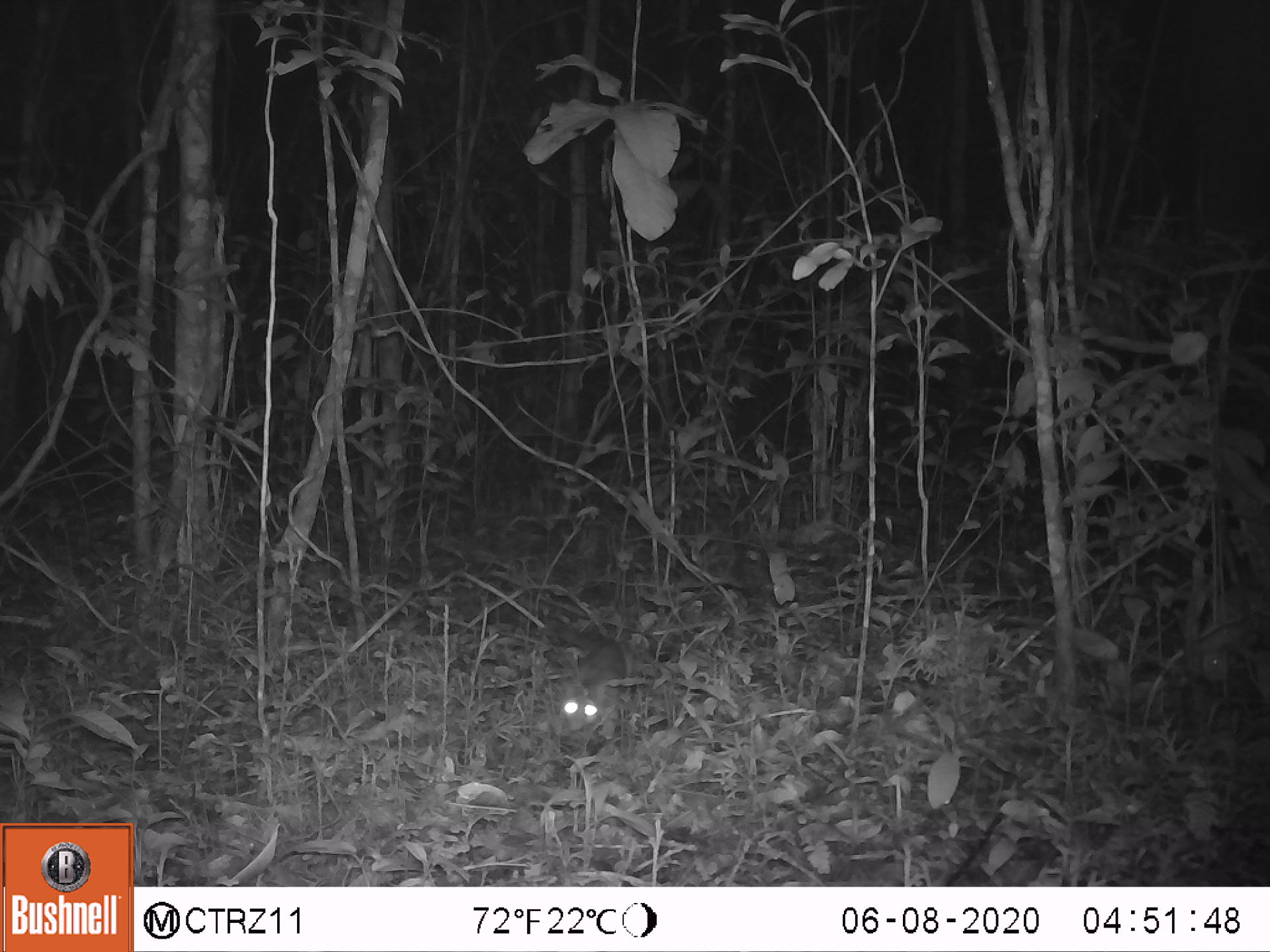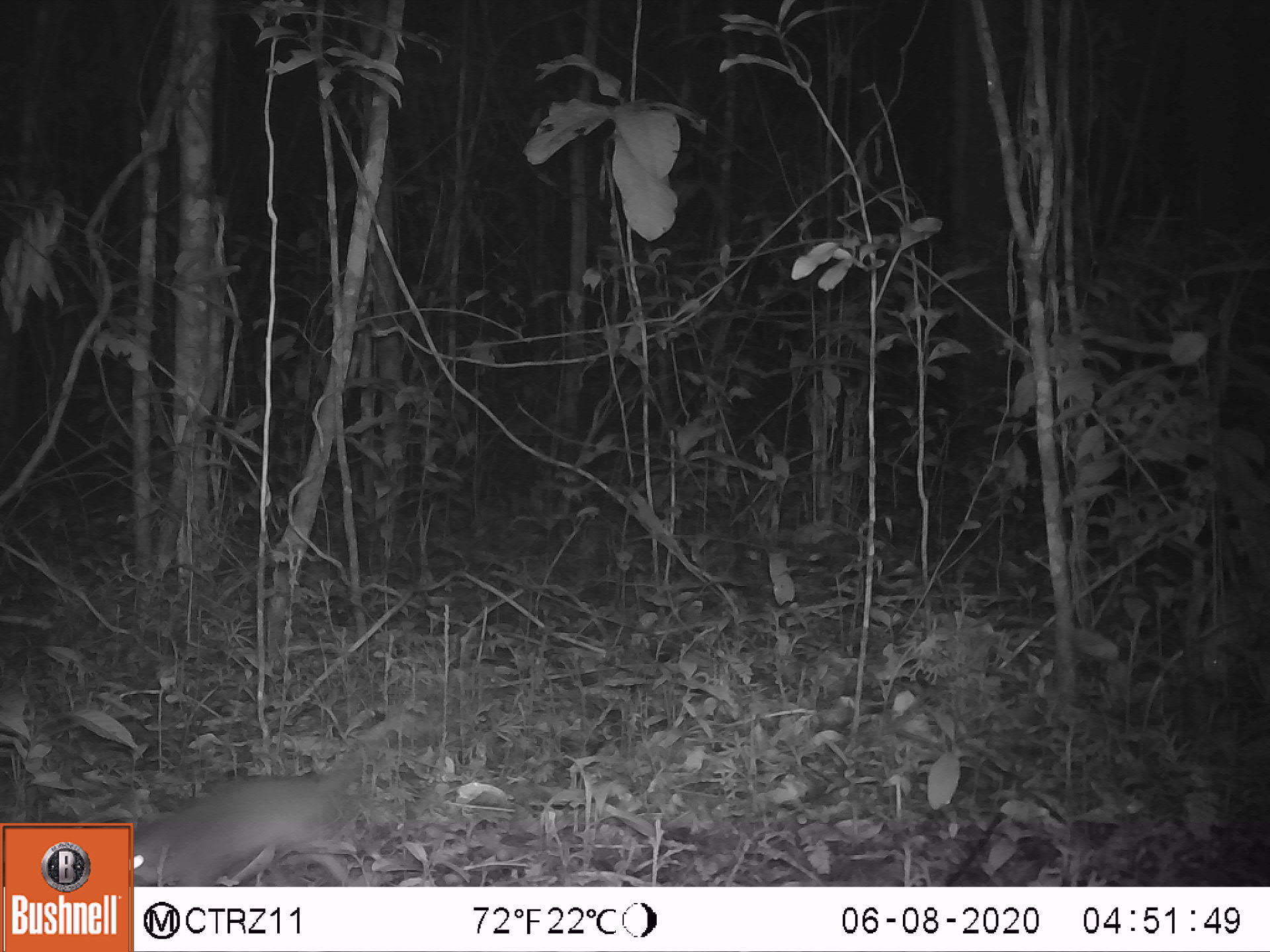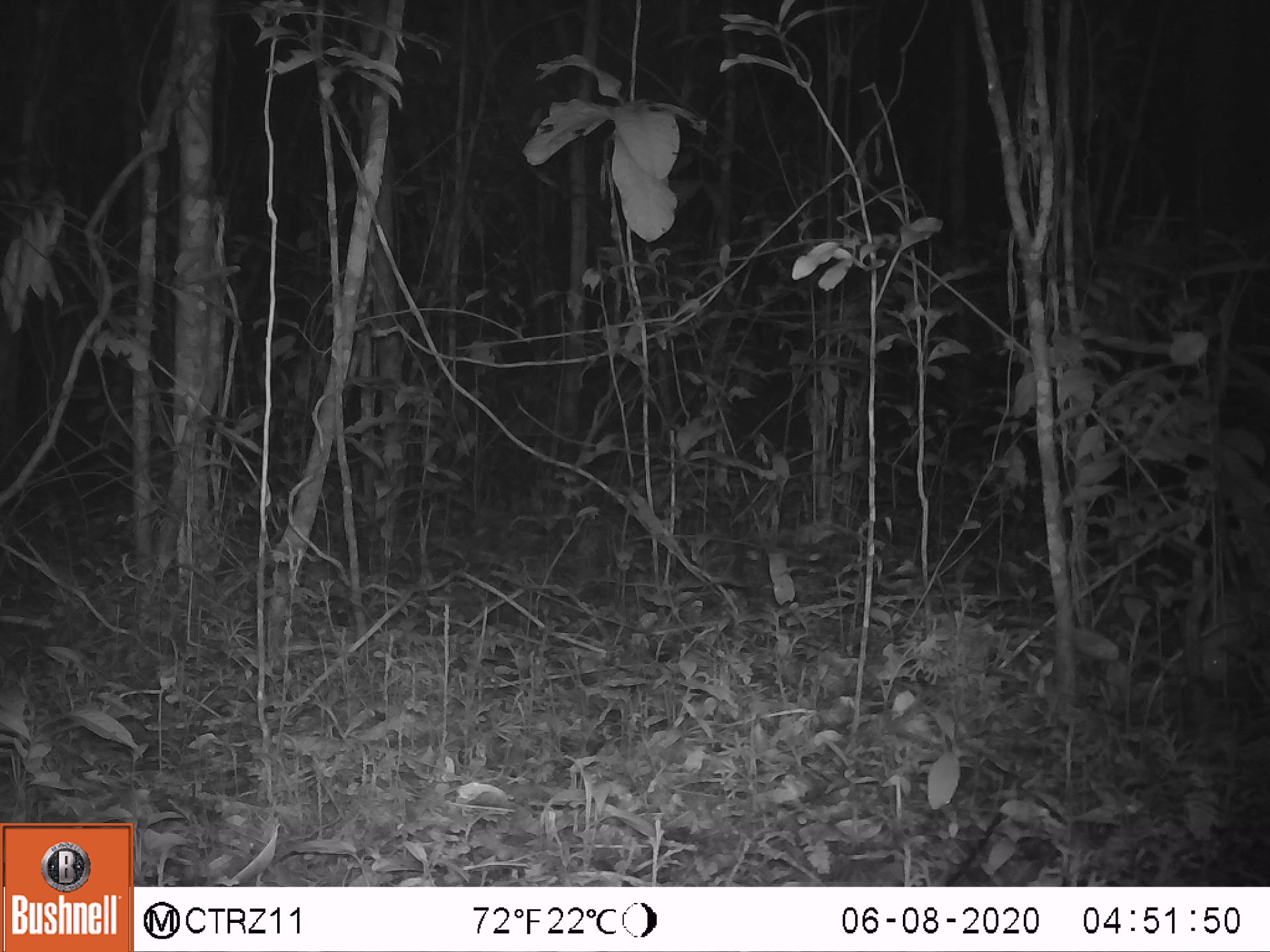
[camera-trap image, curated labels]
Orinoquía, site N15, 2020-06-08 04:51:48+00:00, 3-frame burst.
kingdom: Animalia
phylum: Chordata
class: Mammalia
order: Didelphimorphia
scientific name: Didelphimorphia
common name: possum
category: unknown possum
Unknown possum (possum) (Didelphimorphia).